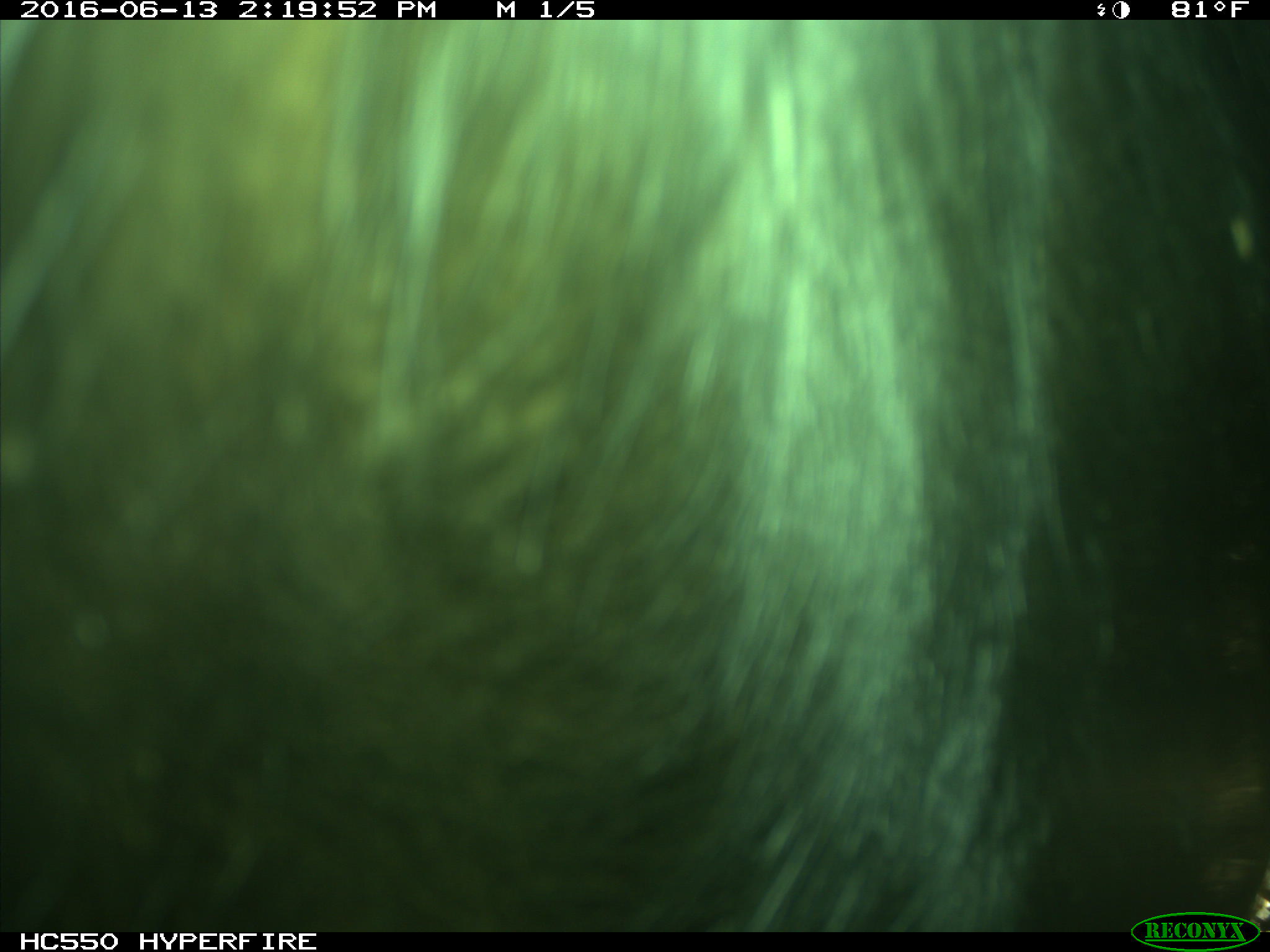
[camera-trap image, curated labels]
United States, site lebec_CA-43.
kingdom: Animalia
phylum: Chordata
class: Mammalia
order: Artiodactyla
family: Bovidae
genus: Bos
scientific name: Bos taurus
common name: domestic cow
Bos taurus (domestic cow).